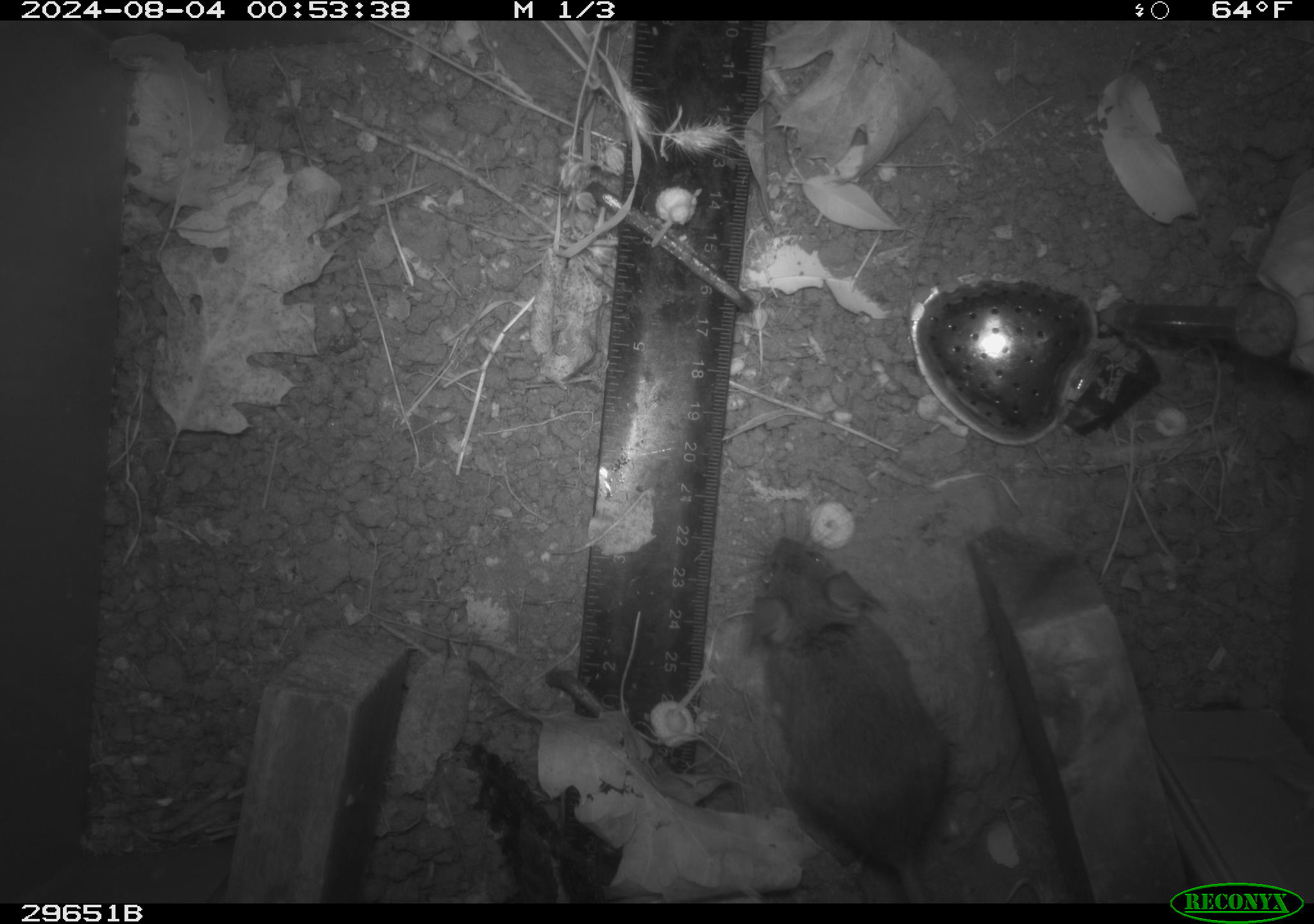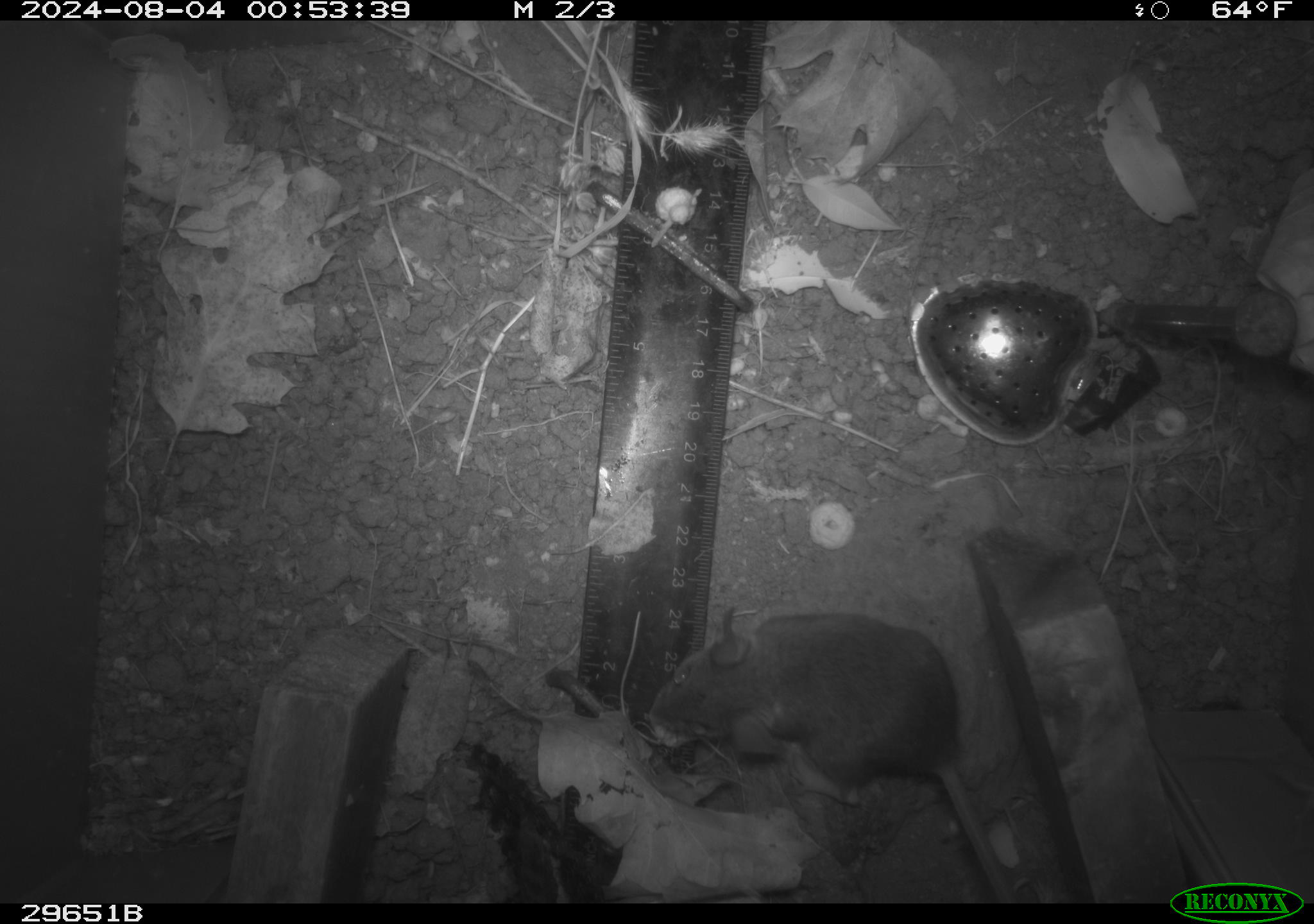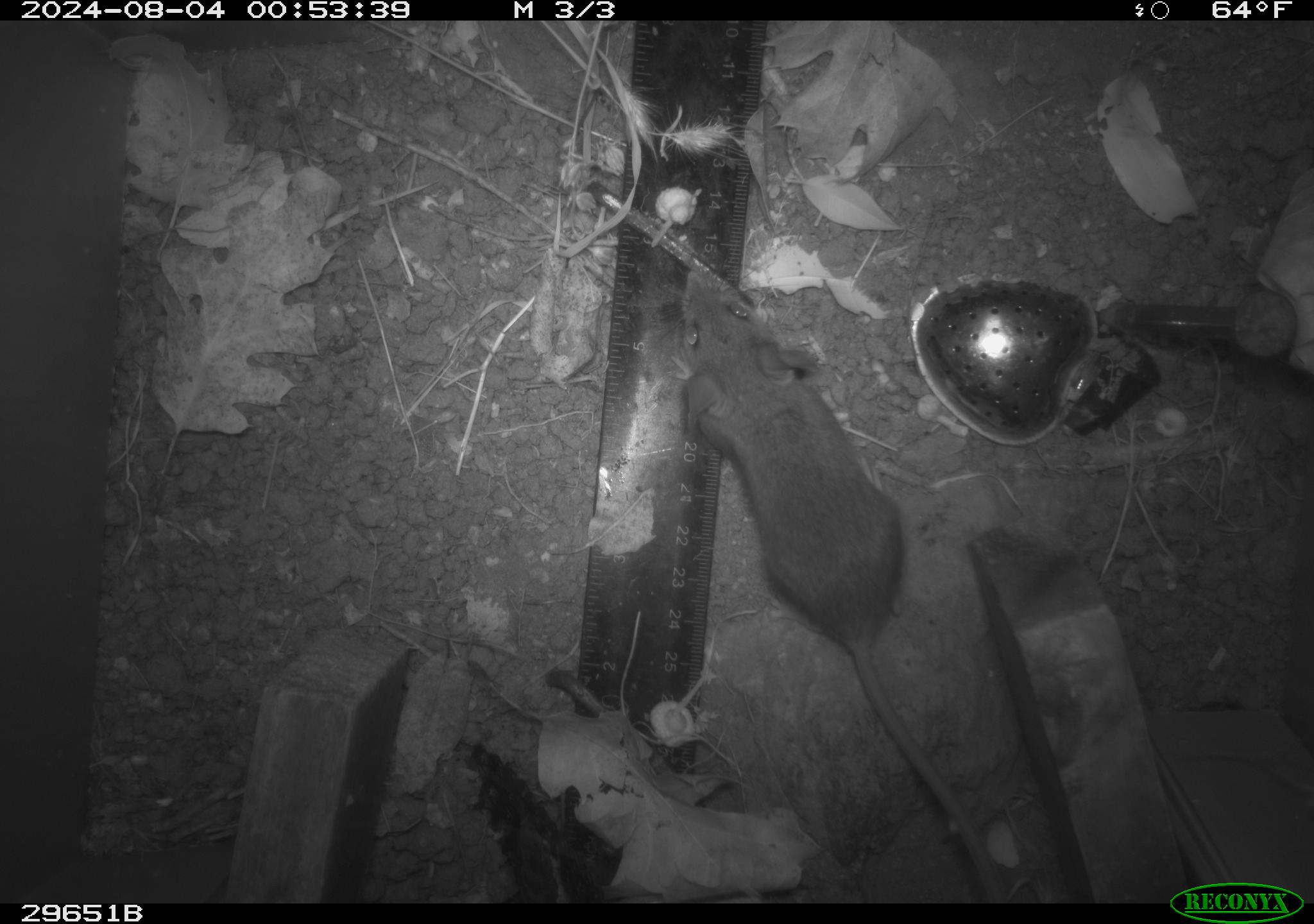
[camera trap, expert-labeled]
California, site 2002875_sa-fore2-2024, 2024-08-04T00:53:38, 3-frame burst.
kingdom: Animalia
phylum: Chordata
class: Mammalia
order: Rodentia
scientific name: Rodentia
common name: mouse species